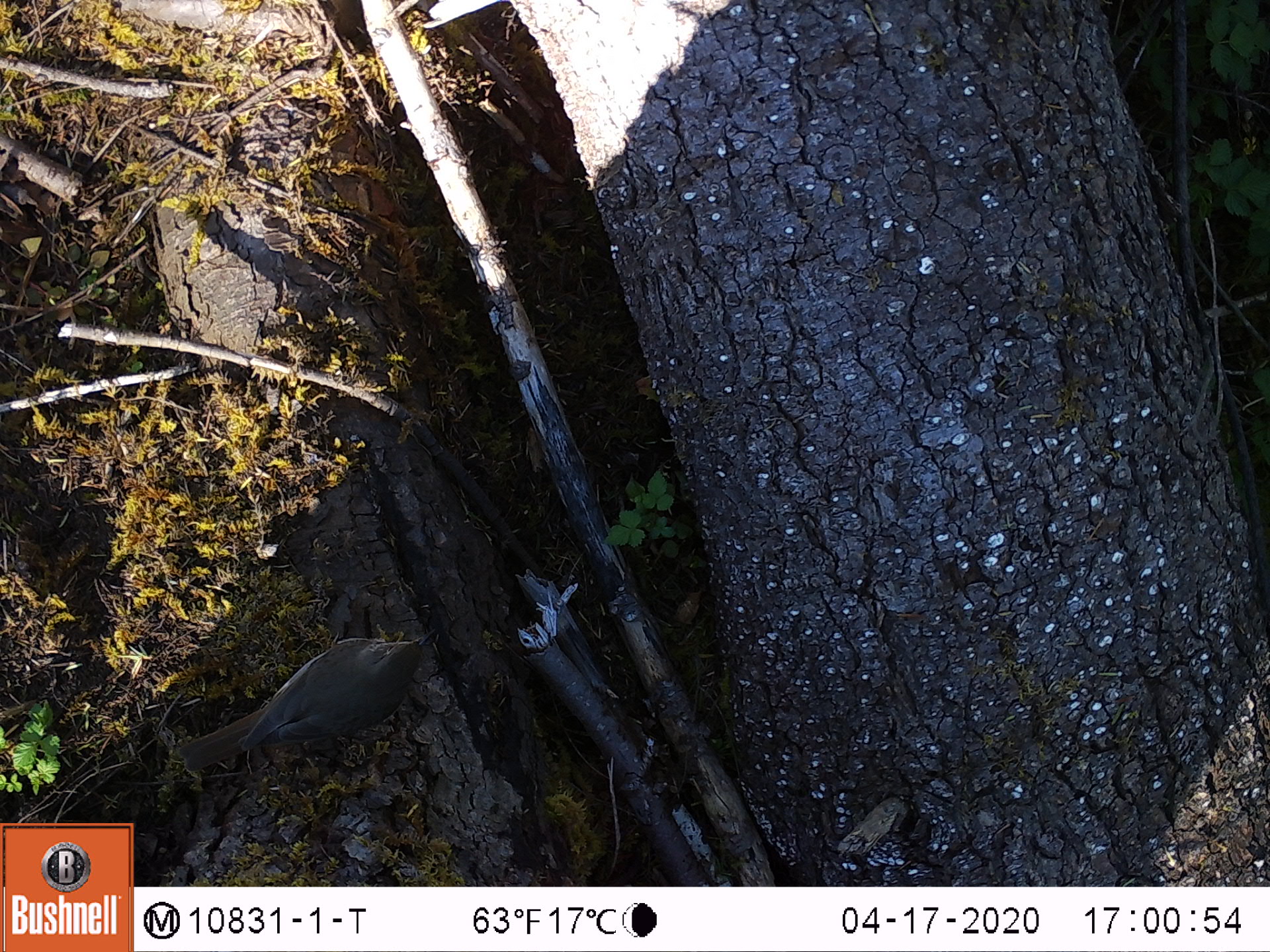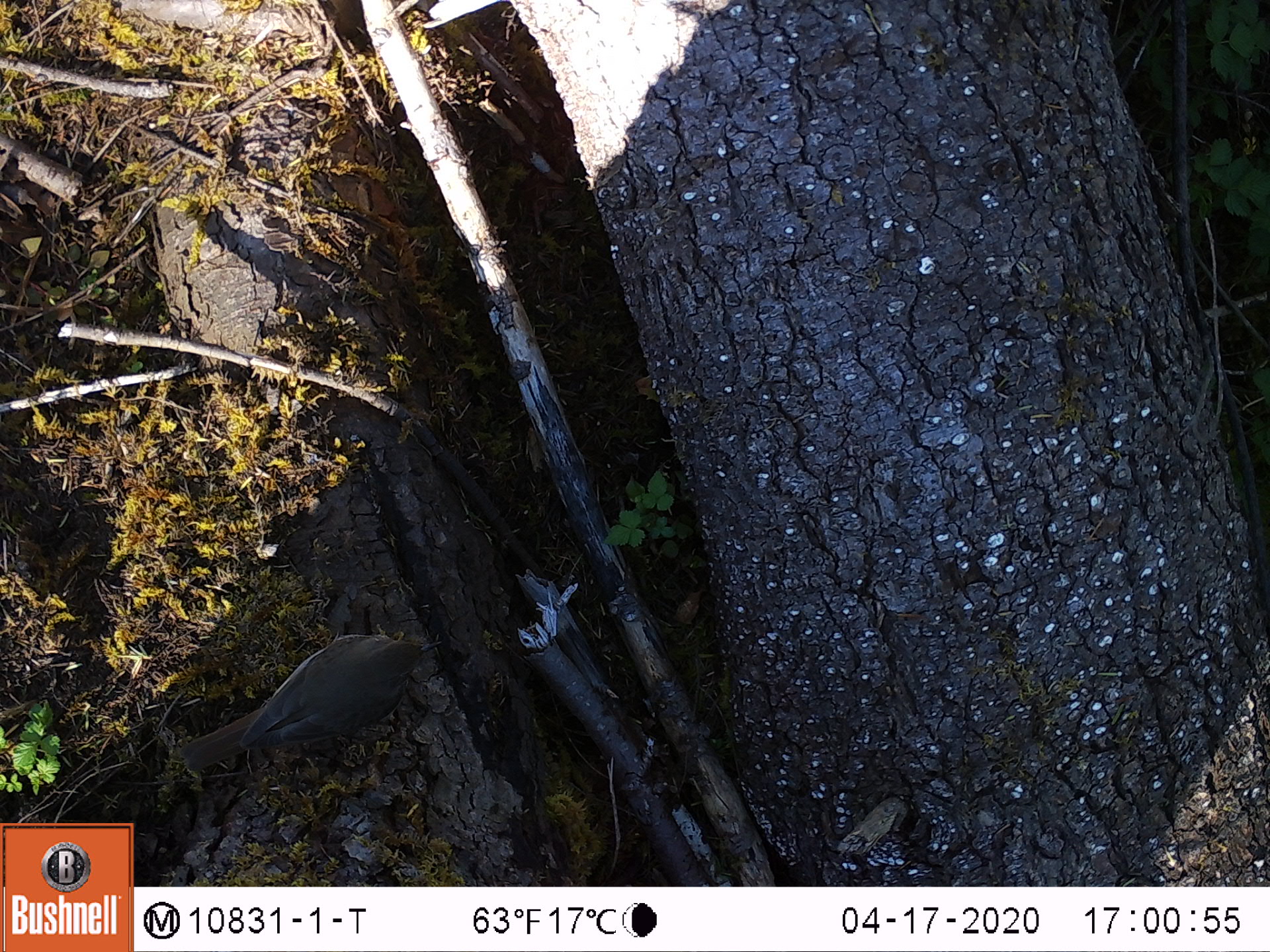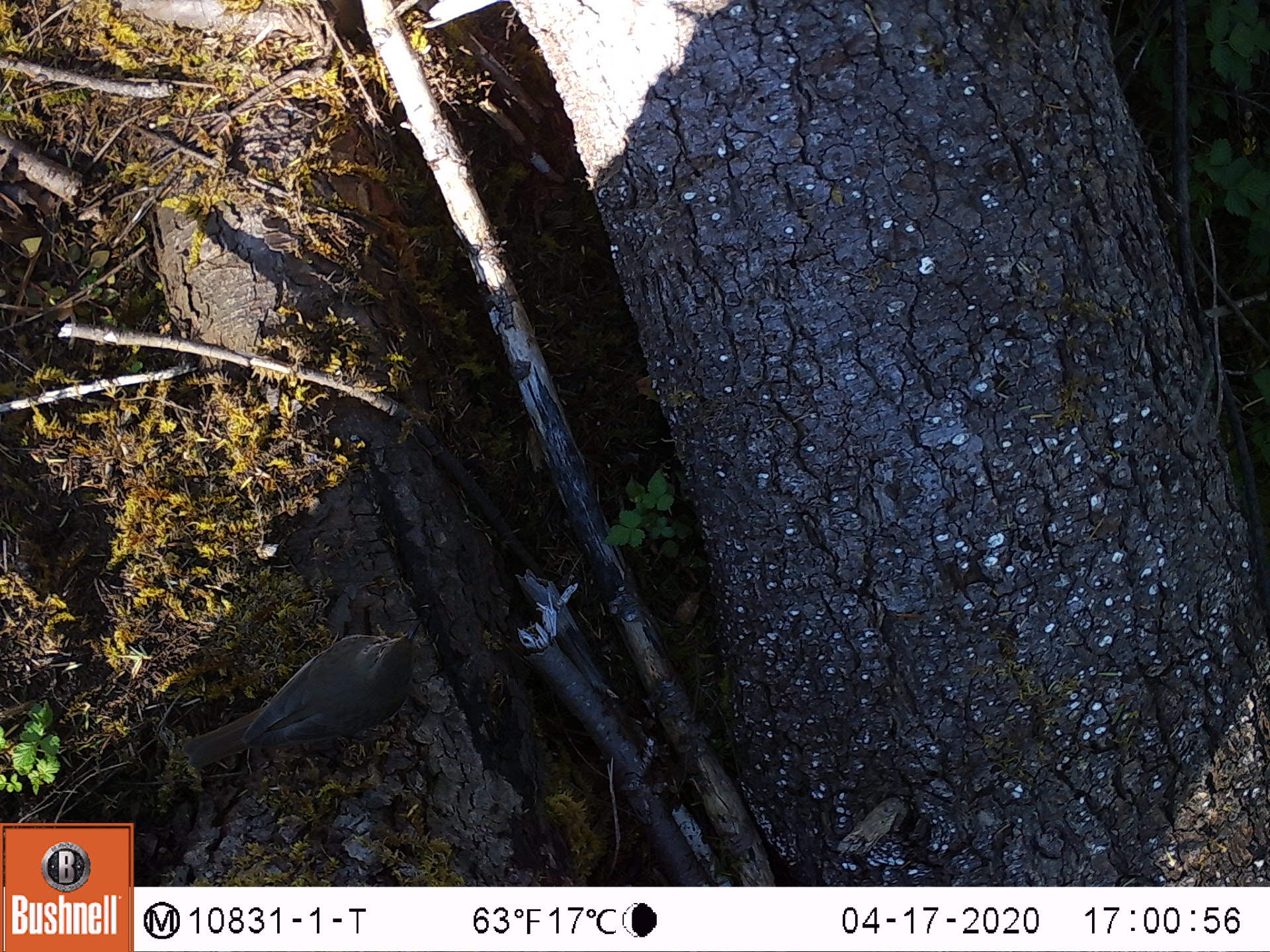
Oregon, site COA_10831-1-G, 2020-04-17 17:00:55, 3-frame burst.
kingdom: Animalia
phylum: Chordata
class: Aves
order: Passeriformes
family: Turdidae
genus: Catharus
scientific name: Catharus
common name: brown thrushes and nightingale-thrushes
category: catharus species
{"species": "catharus species (brown thrushes and nightingale-thrushes) (Catharus)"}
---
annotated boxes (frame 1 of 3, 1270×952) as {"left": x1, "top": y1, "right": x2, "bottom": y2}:
catharus species: {"left": 160, "top": 603, "right": 460, "bottom": 805}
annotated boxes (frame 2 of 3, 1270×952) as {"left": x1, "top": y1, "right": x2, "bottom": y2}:
catharus species: {"left": 173, "top": 610, "right": 461, "bottom": 815}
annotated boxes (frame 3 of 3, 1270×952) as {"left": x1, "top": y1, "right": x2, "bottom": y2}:
catharus species: {"left": 166, "top": 606, "right": 443, "bottom": 800}